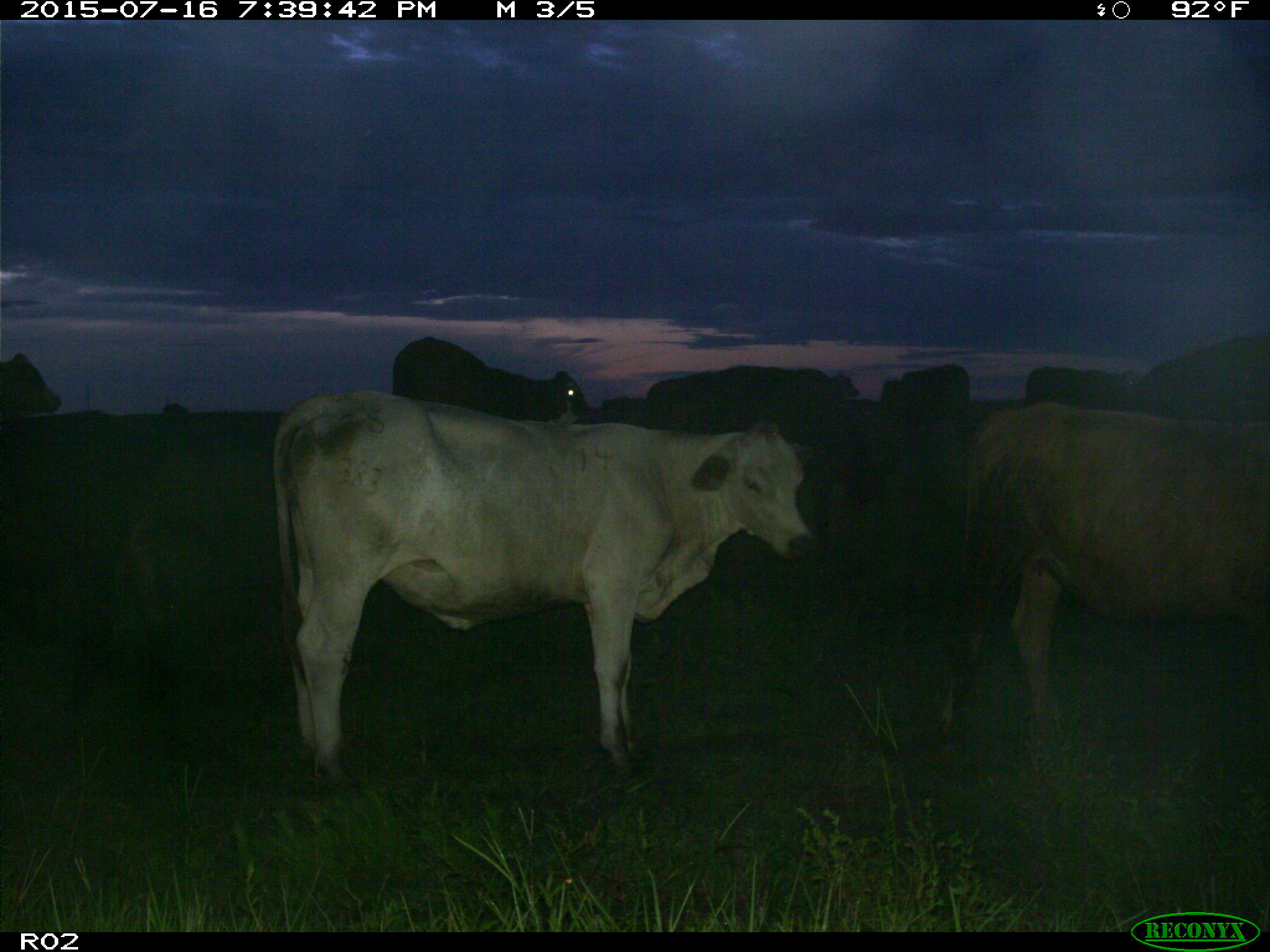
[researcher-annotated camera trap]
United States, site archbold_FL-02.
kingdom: Animalia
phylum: Chordata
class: Mammalia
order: Artiodactyla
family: Bovidae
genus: Bos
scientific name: Bos taurus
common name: domestic cow